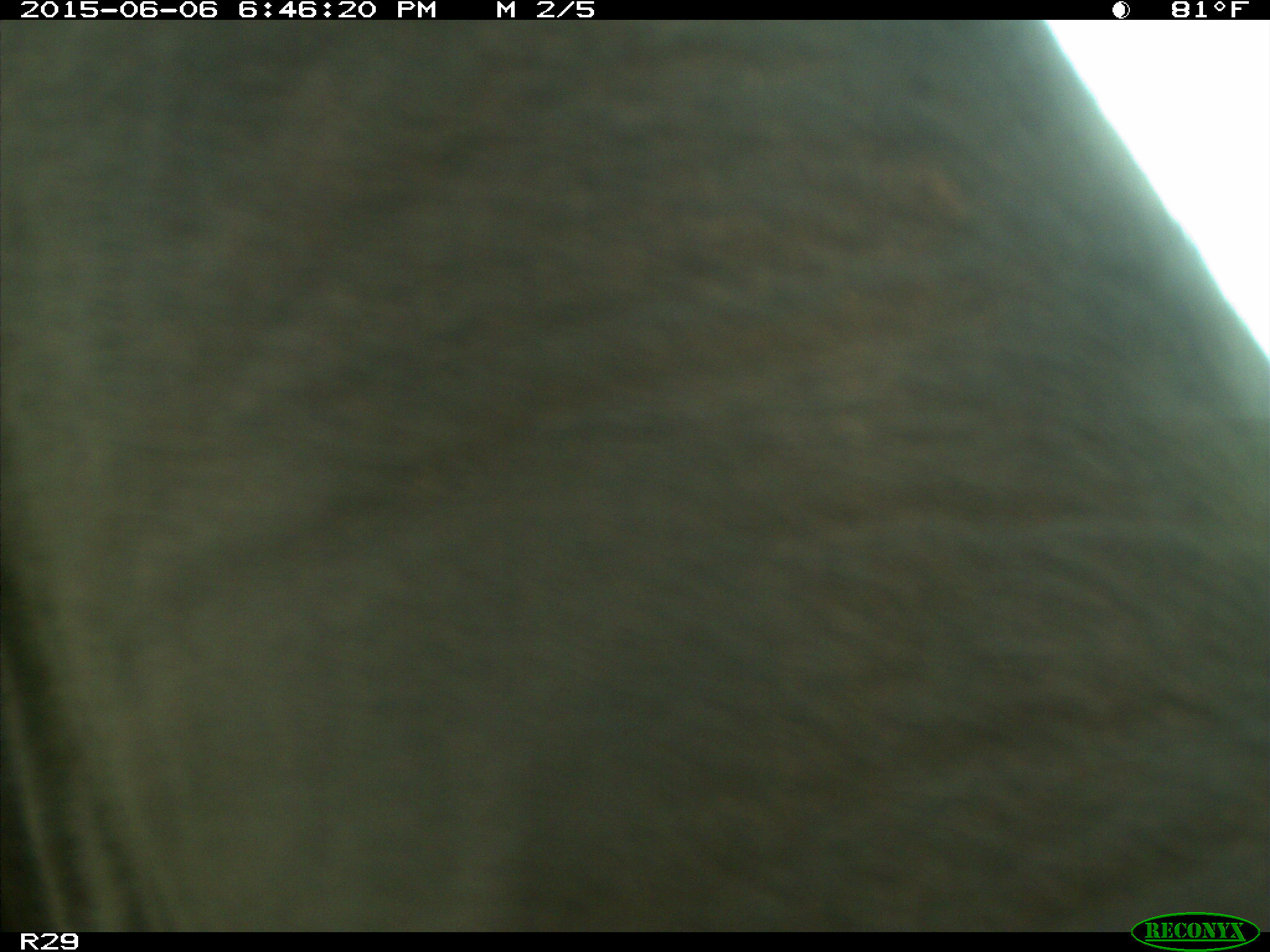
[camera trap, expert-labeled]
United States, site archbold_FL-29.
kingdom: Animalia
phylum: Chordata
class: Mammalia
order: Artiodactyla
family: Bovidae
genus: Bos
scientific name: Bos taurus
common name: domestic cow